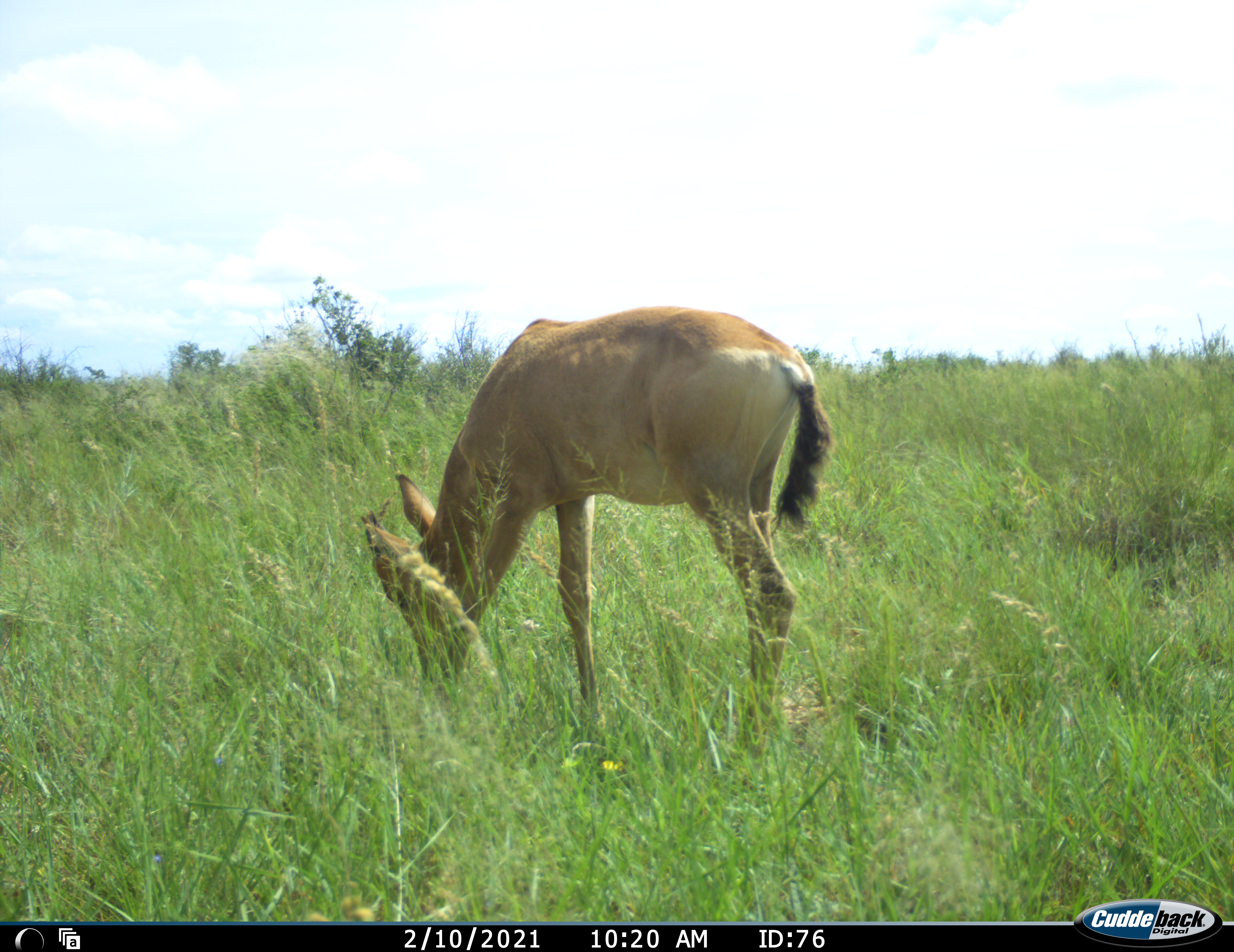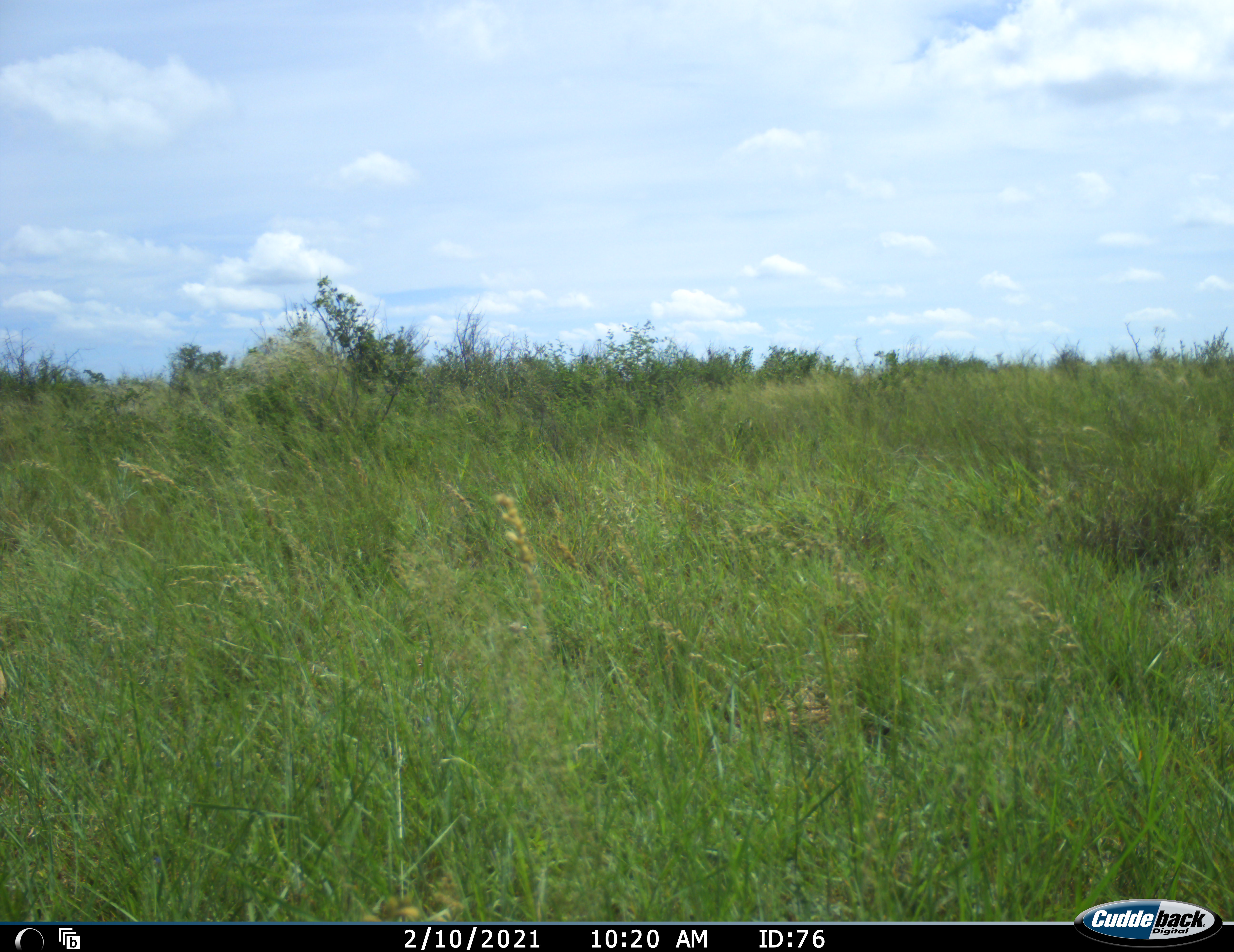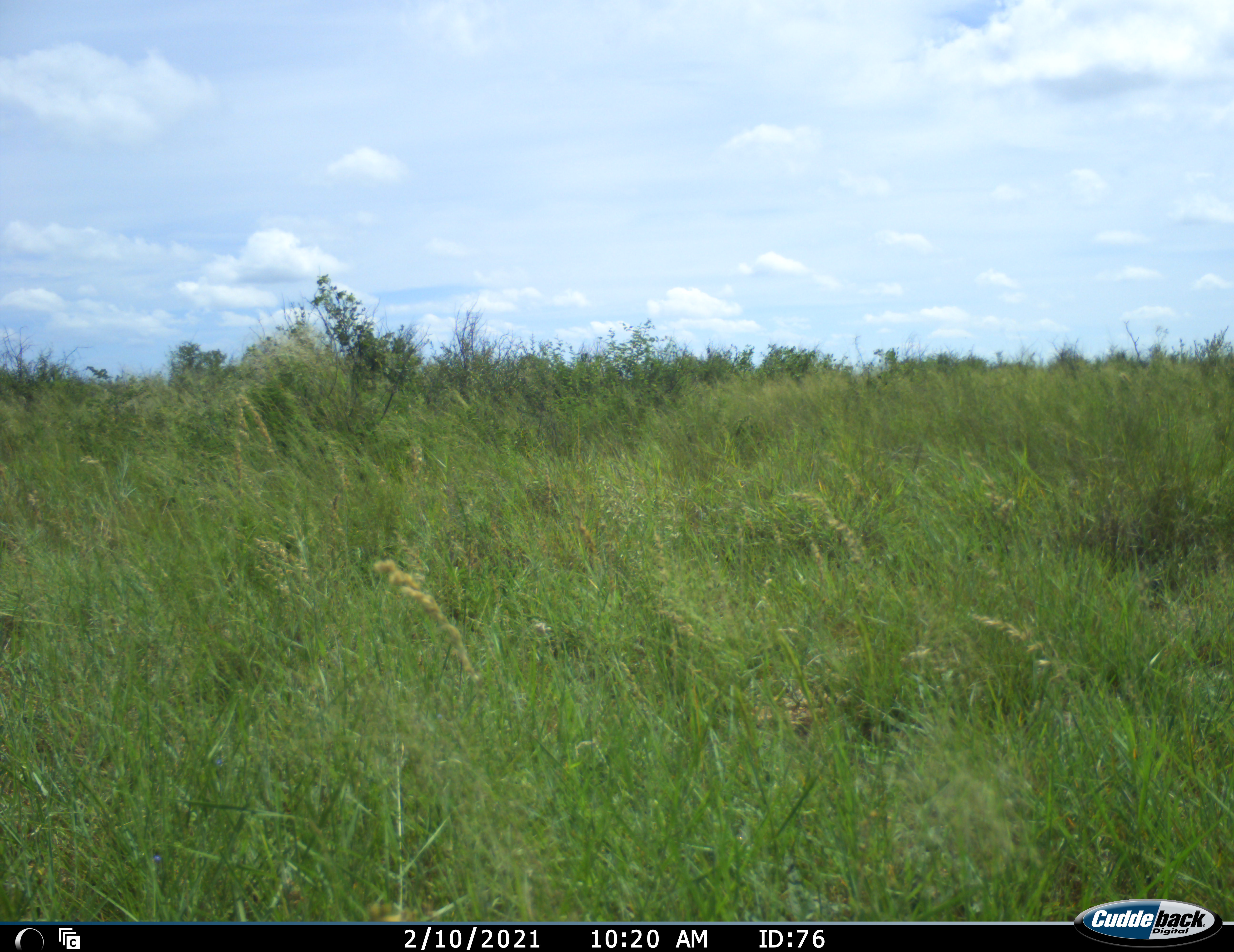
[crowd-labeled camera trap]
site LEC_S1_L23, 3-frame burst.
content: unidentified animal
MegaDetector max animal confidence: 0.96